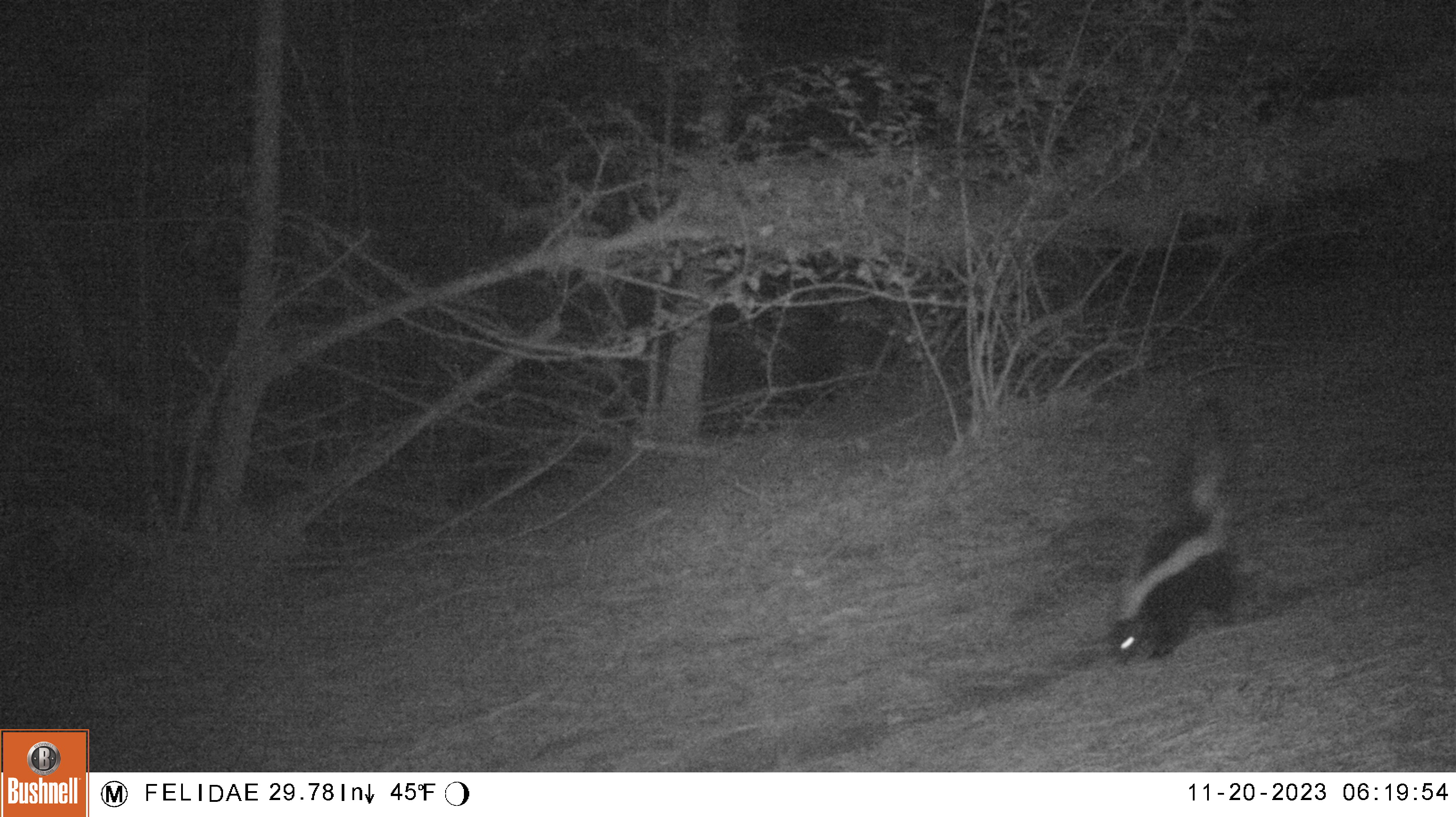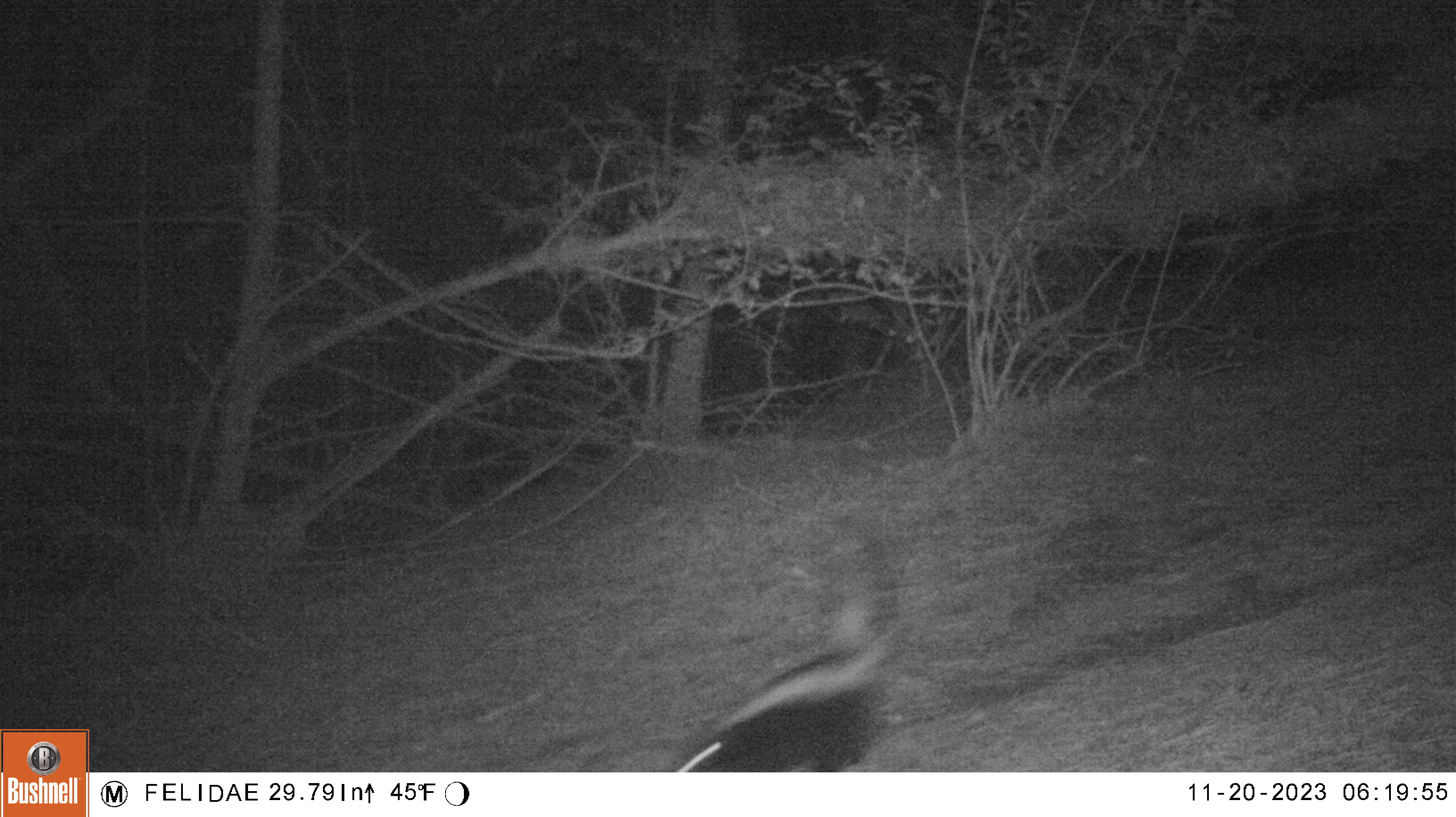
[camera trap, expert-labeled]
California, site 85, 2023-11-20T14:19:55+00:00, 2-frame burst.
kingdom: Animalia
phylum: Chordata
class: Mammalia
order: Carnivora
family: Mephitidae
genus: Mephitis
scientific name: Mephitis mephitis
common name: striped skunk